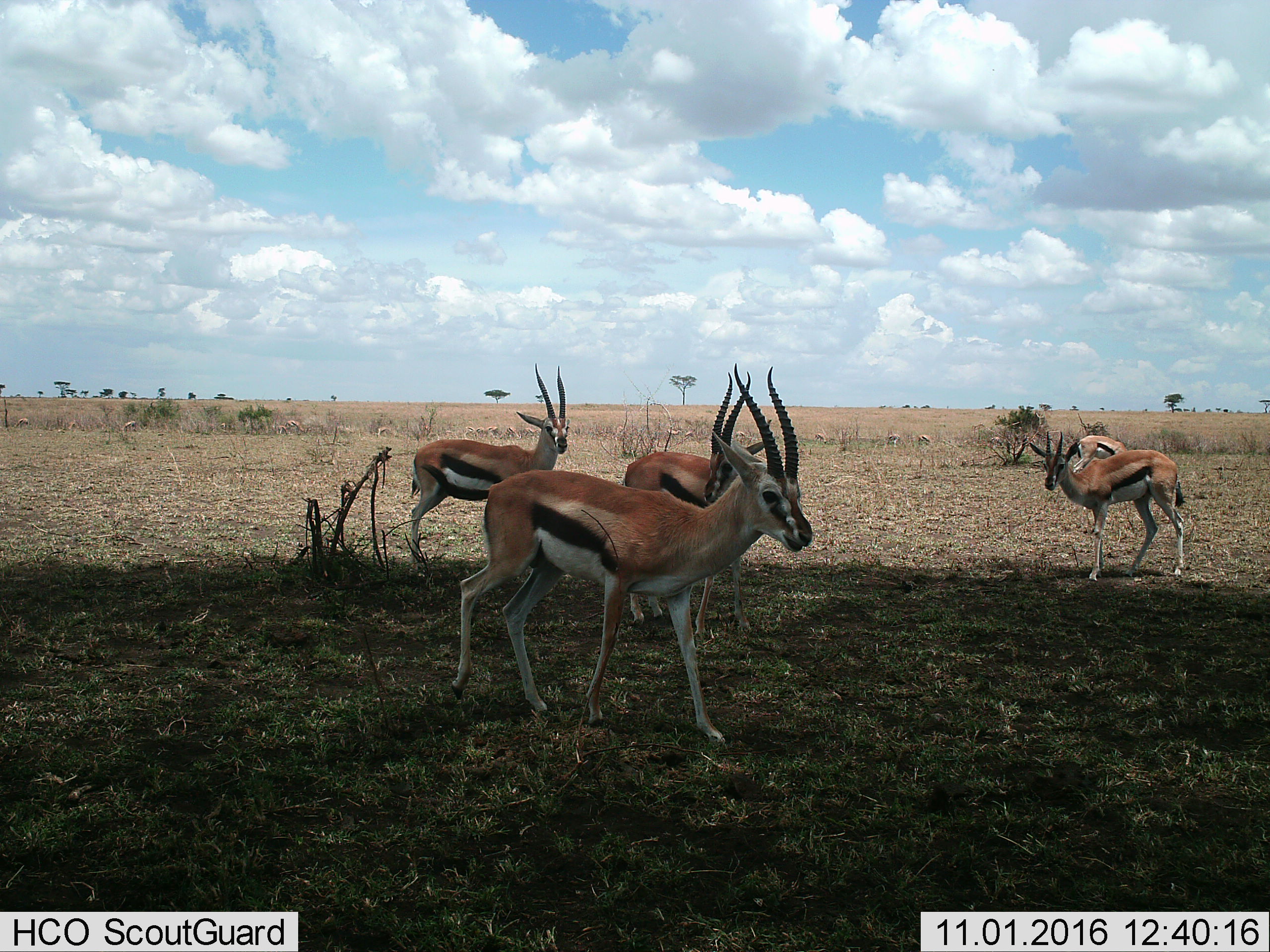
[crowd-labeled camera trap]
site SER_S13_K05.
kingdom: Animalia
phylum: Chordata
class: Mammalia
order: Artiodactyla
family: Bovidae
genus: Eudorcas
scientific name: Eudorcas thomsonii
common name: thomson's gazelle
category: gazellethomsons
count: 7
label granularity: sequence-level